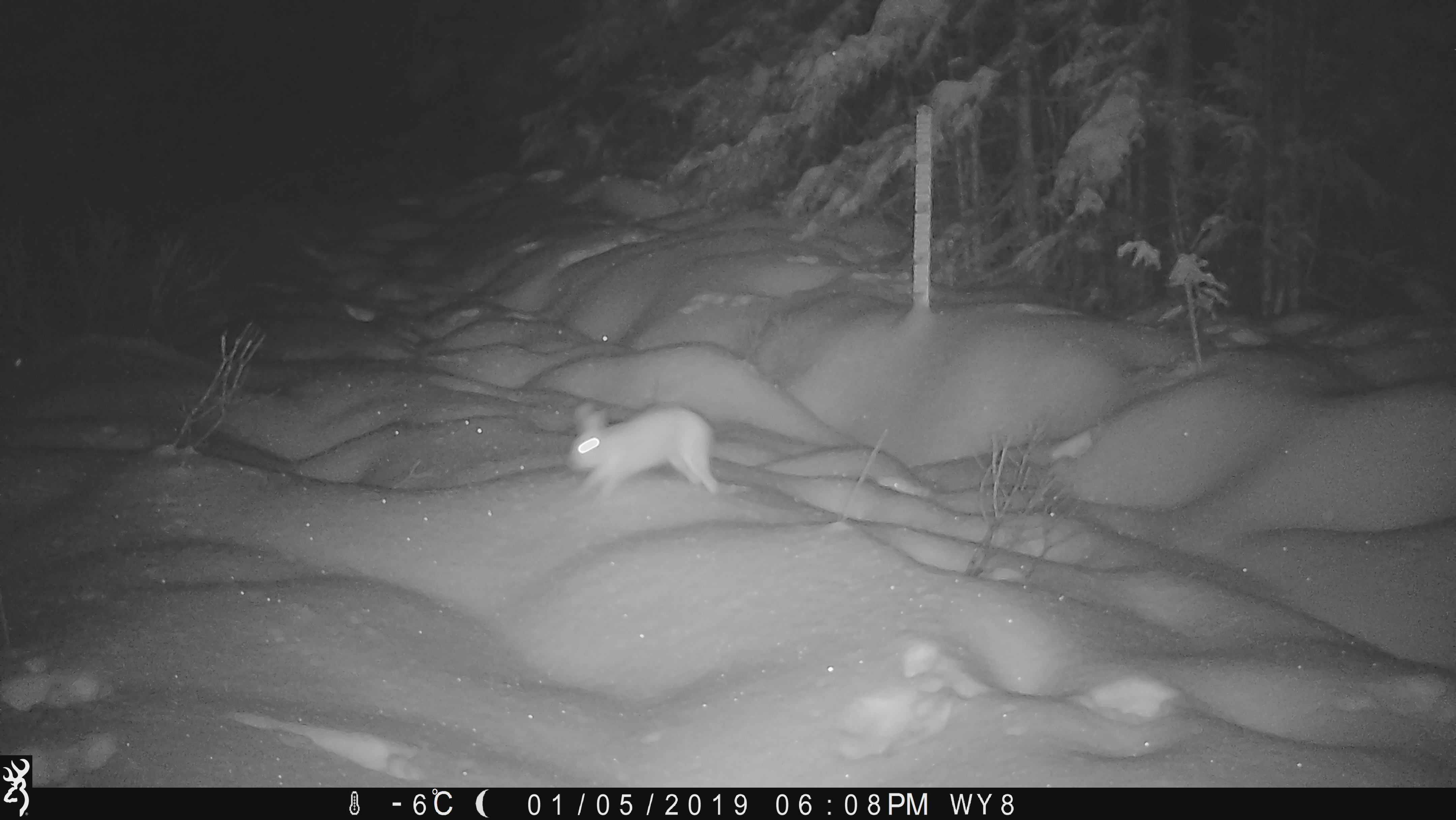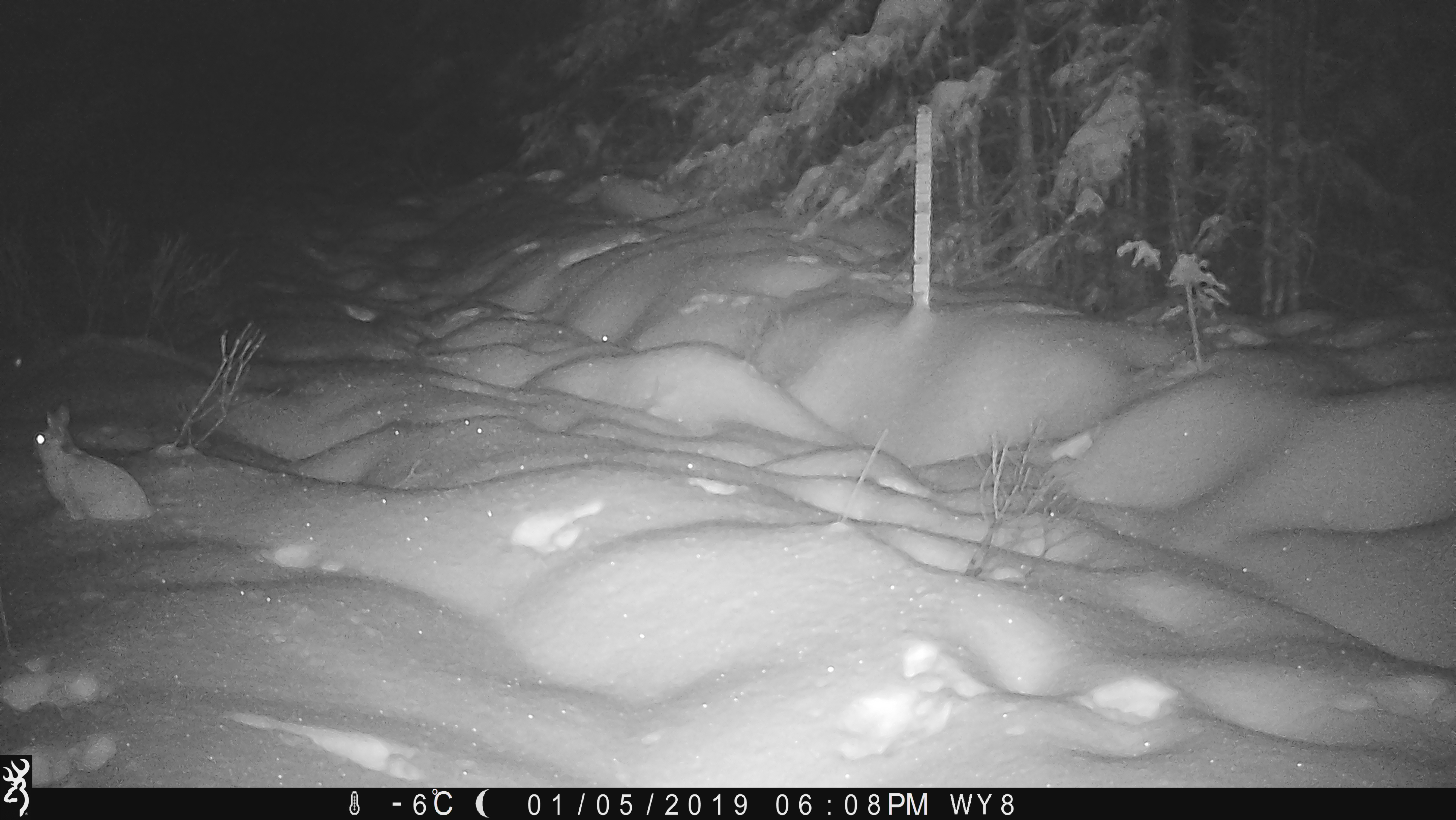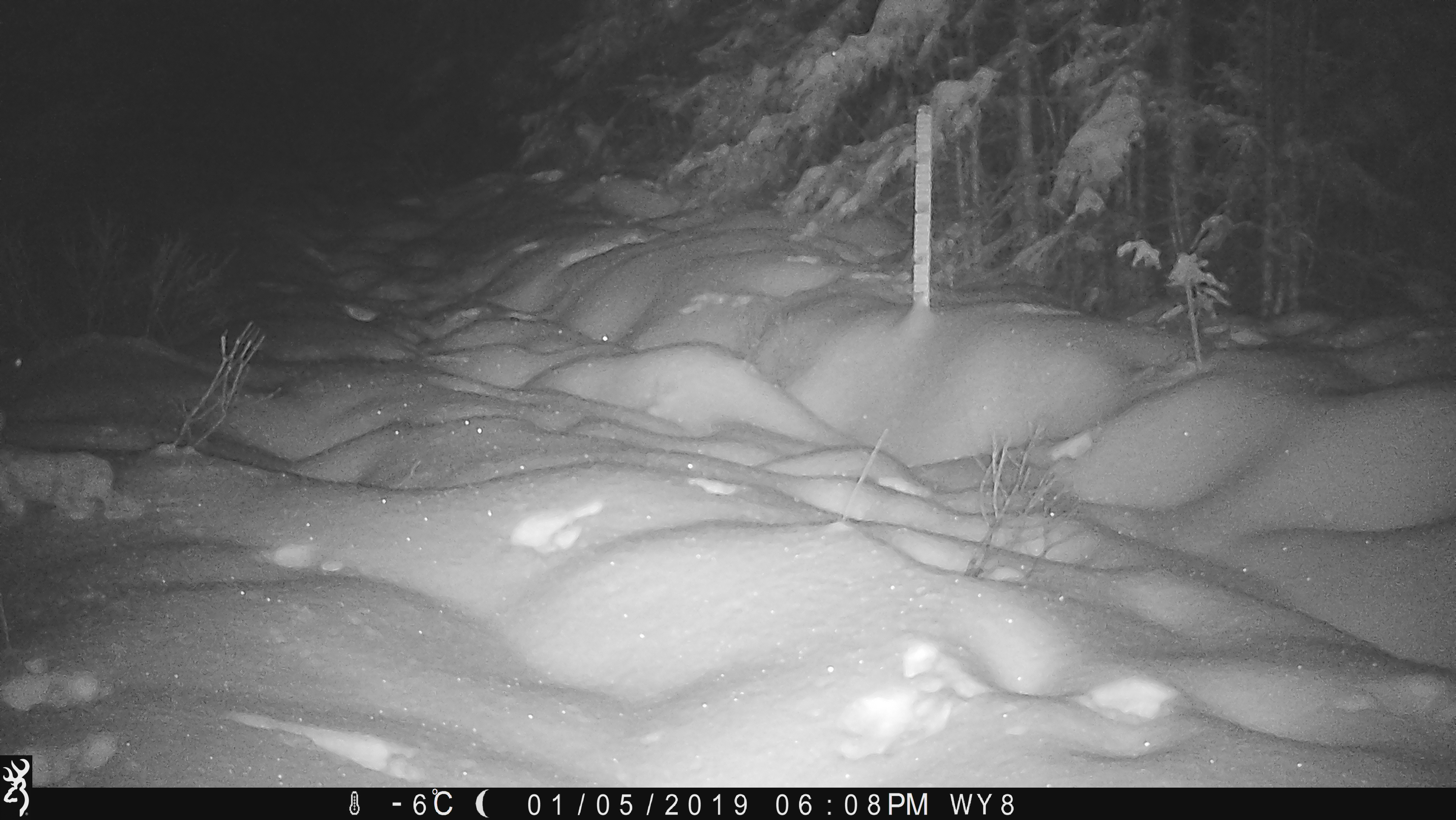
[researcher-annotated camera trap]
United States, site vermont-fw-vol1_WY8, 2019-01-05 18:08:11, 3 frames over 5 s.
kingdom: Animalia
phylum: Chordata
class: Mammalia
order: Lagomorpha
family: Leporidae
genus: Lepus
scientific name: Lepus americanus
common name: snowshoe hare